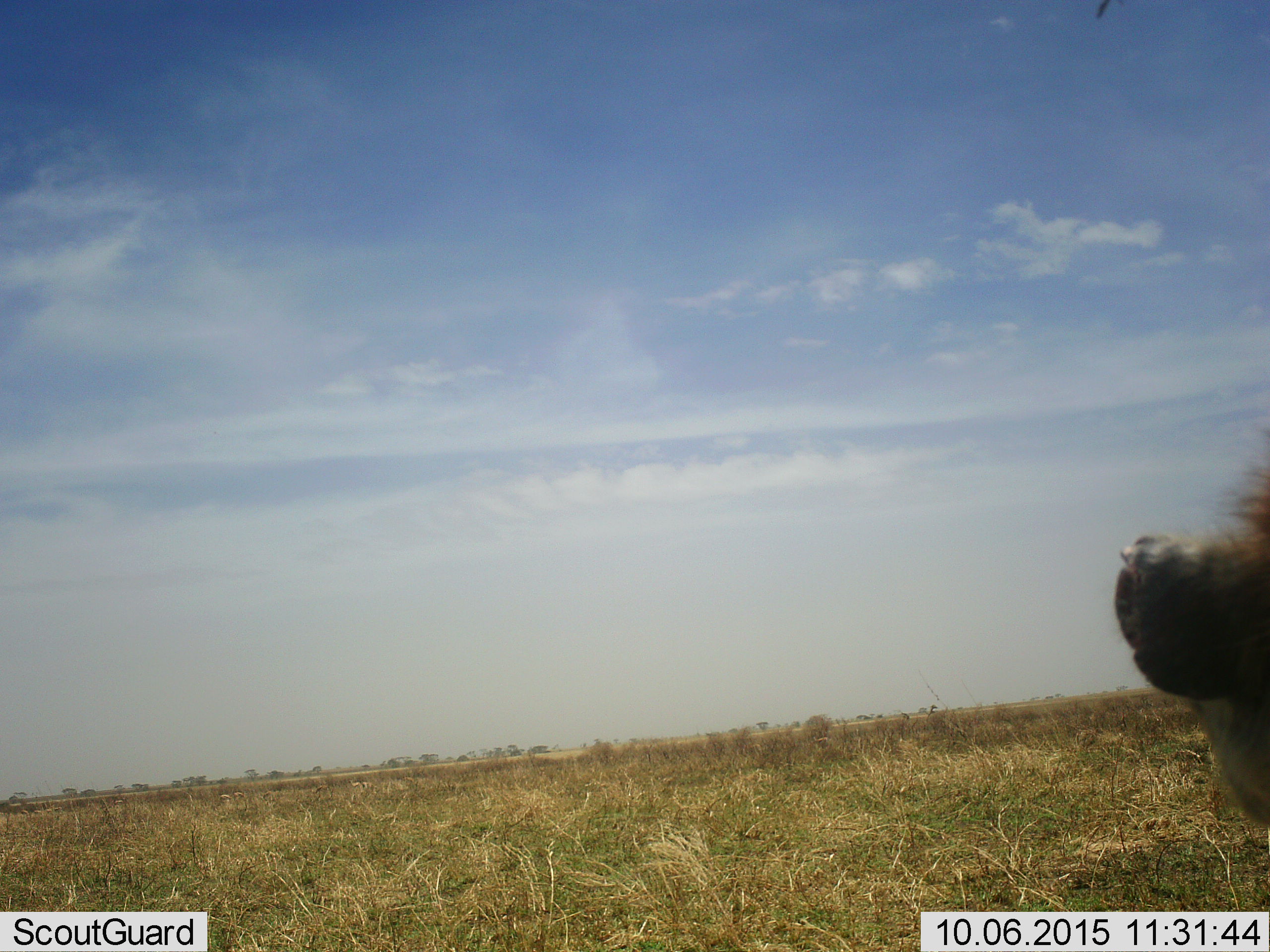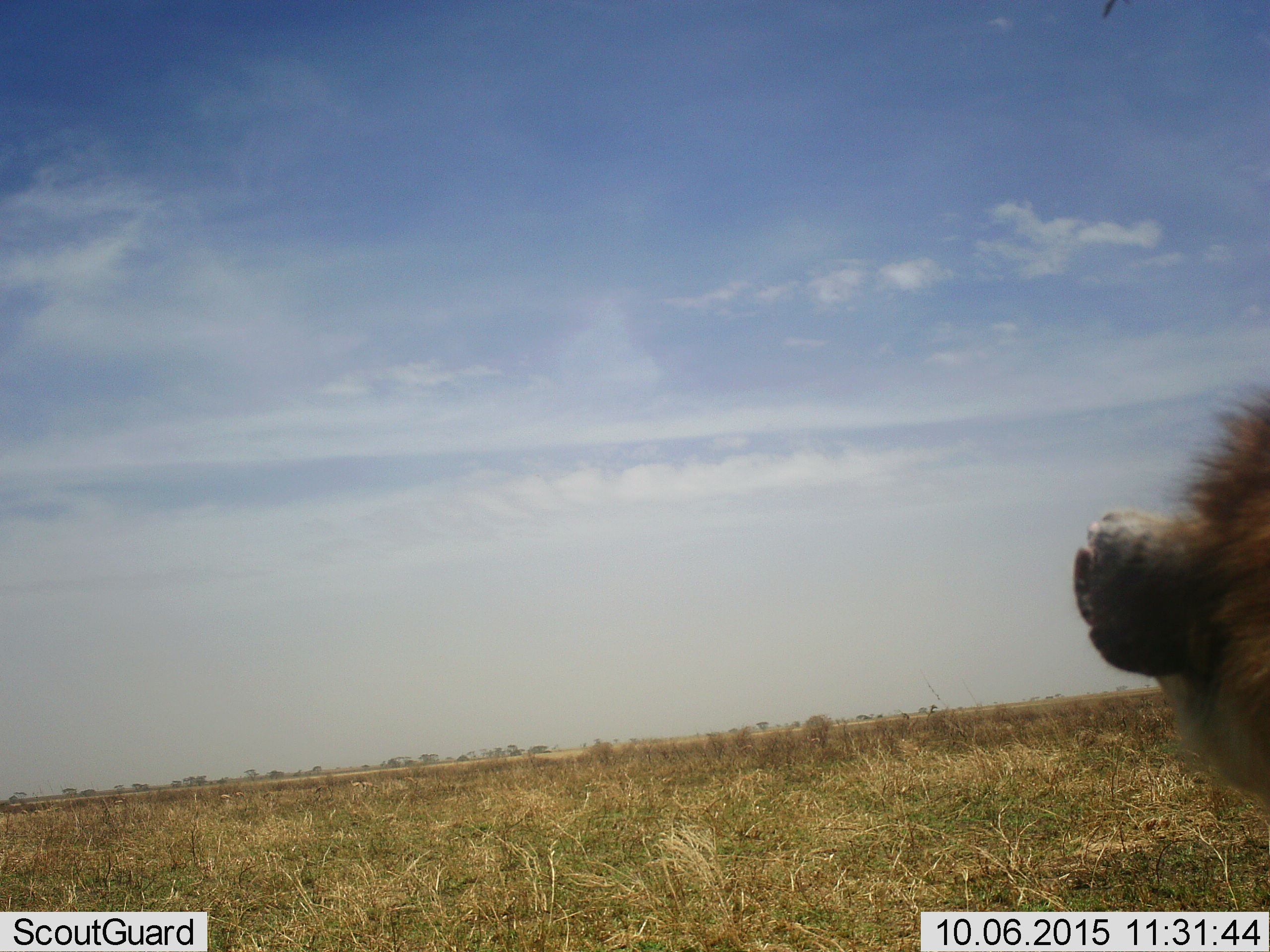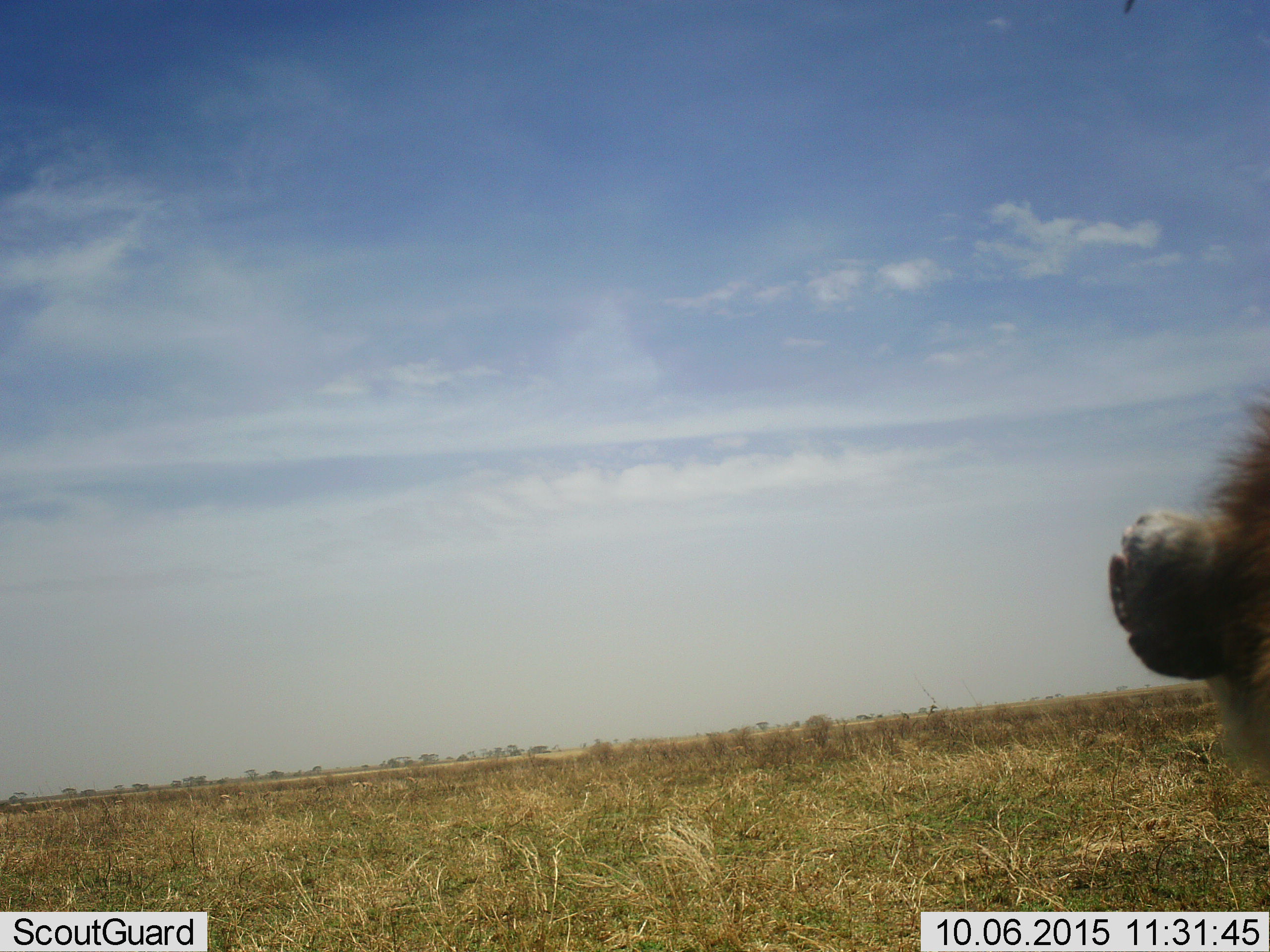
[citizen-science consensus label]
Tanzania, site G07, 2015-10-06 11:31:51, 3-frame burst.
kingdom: Animalia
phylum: Chordata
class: Mammalia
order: Carnivora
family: Hyaenidae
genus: Crocuta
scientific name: Crocuta crocuta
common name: spotted hyena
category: hyenaspotted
Hyenaspotted (spotted hyena) (Crocuta crocuta), count 1. Behavior (volunteer vote fractions): standing 100%, resting 0%, moving 0%, interacting 0%. Young present (vote fraction): 0%. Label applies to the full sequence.